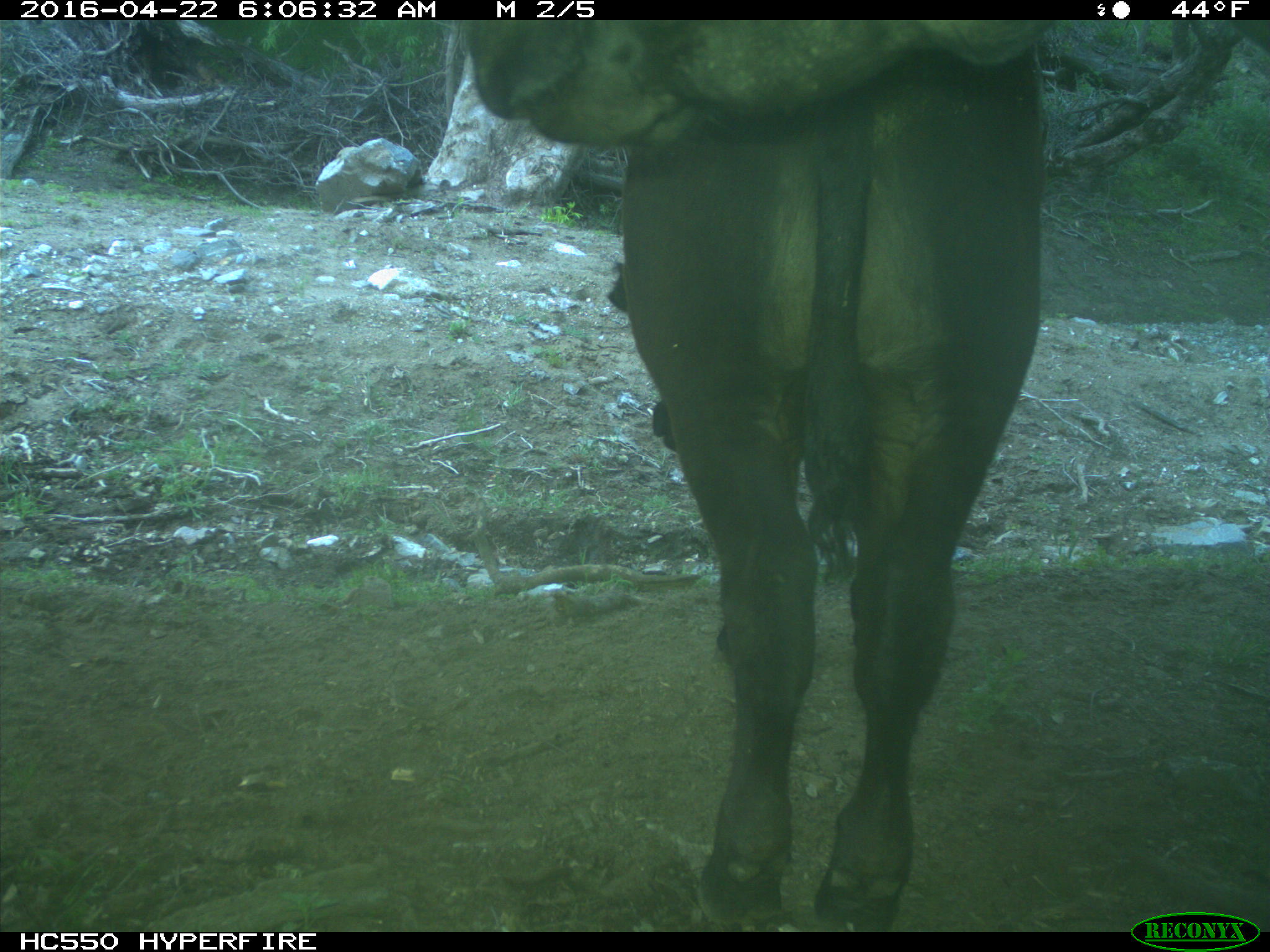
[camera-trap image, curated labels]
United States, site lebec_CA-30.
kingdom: Animalia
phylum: Chordata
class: Mammalia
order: Artiodactyla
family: Bovidae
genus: Bos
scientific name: Bos taurus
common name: domestic cow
Bos taurus (domestic cow).